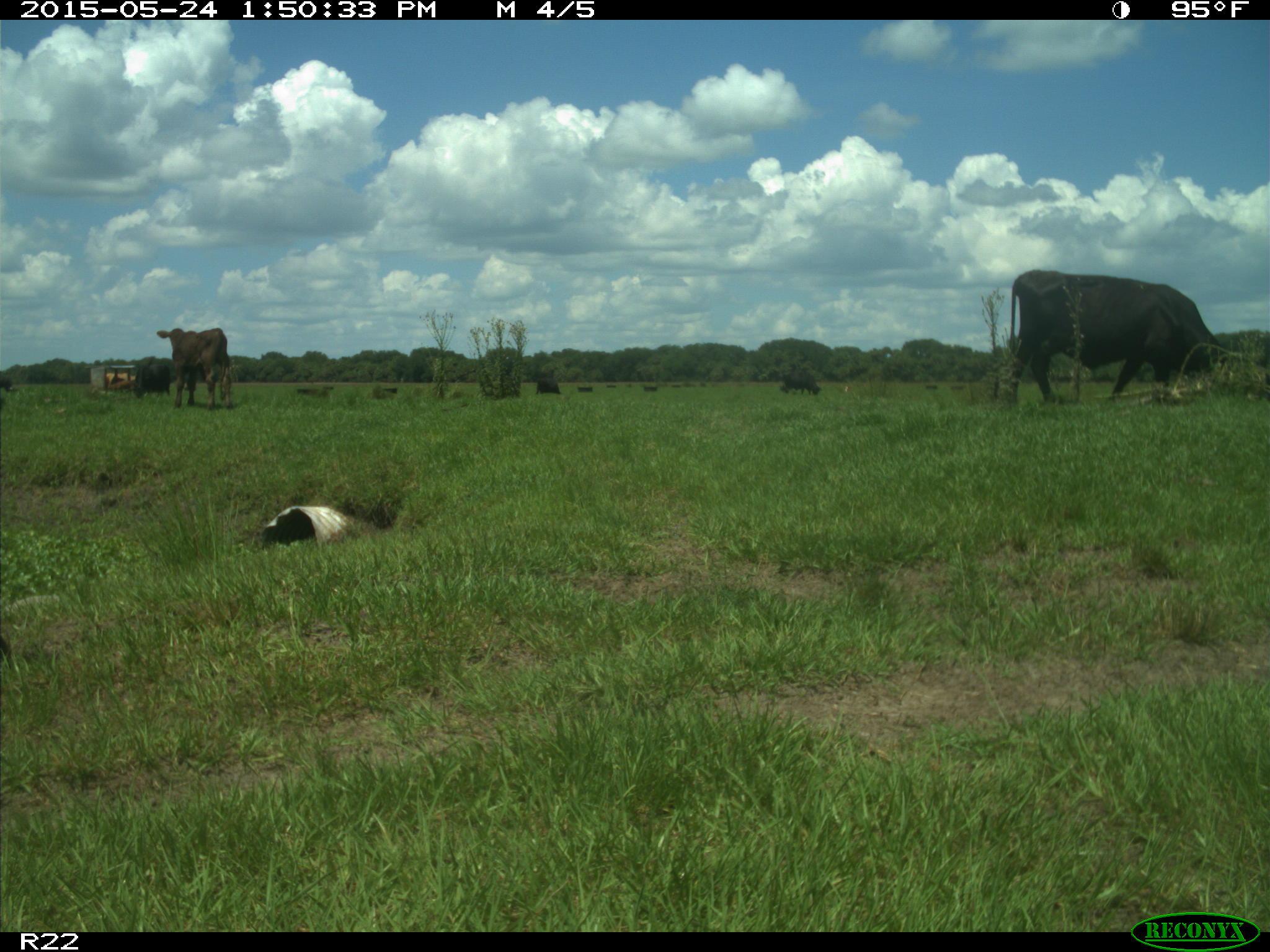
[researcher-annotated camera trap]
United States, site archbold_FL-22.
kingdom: Animalia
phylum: Chordata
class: Mammalia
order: Artiodactyla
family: Bovidae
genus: Bos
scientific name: Bos taurus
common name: domestic cow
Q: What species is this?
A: Bos taurus (domestic cow).